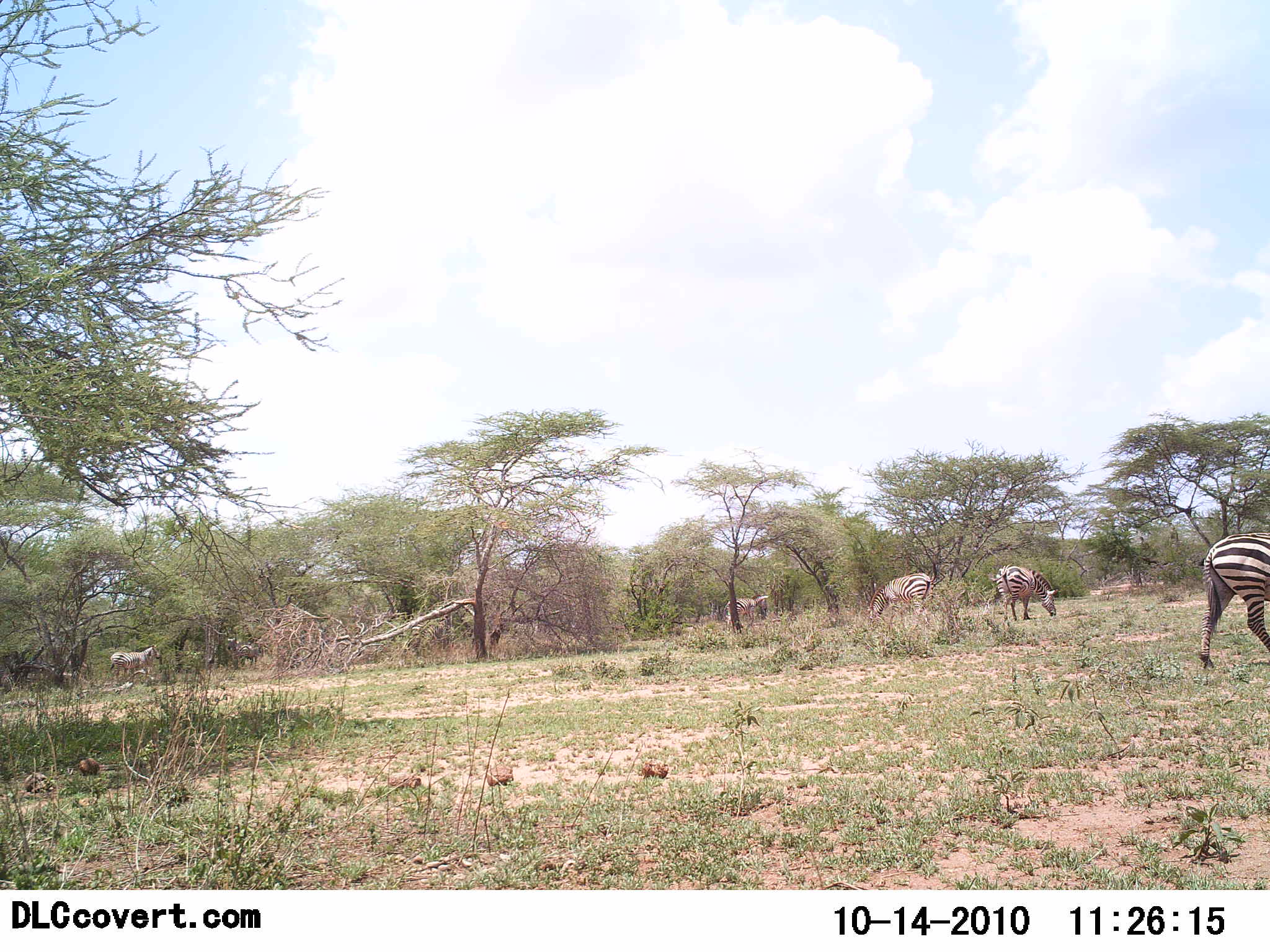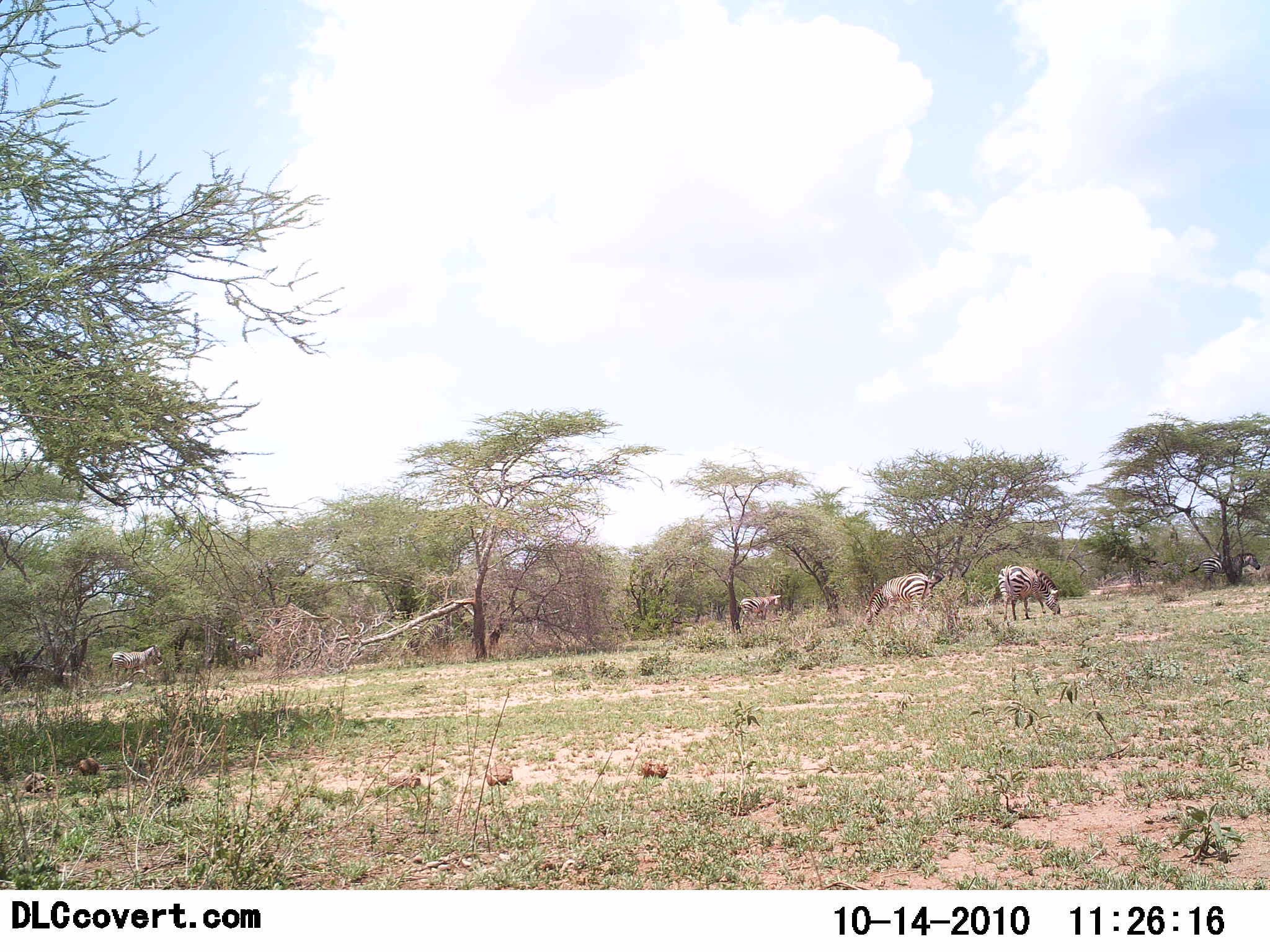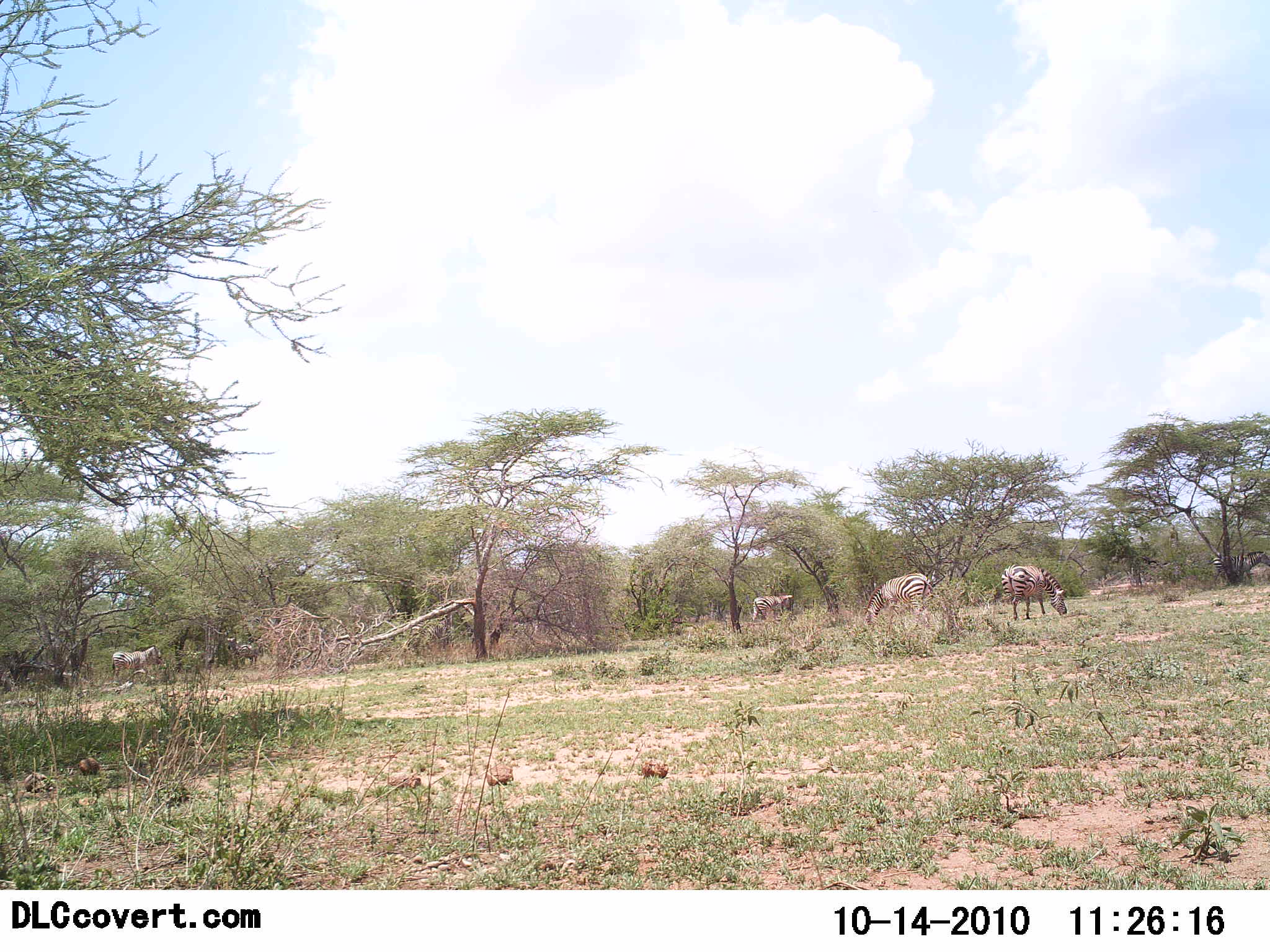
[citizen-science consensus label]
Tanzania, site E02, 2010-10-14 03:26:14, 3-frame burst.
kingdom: Animalia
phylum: Chordata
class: Mammalia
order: Perissodactyla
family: Equidae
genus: Equus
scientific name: Equus quagga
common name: plains zebra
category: zebra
Zebra (plains zebra) (Equus quagga), count 4. Behavior (volunteer vote fractions): standing 29%, resting 0%, moving 7%, interacting 0%. Young present (vote fraction): 0%. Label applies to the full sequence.